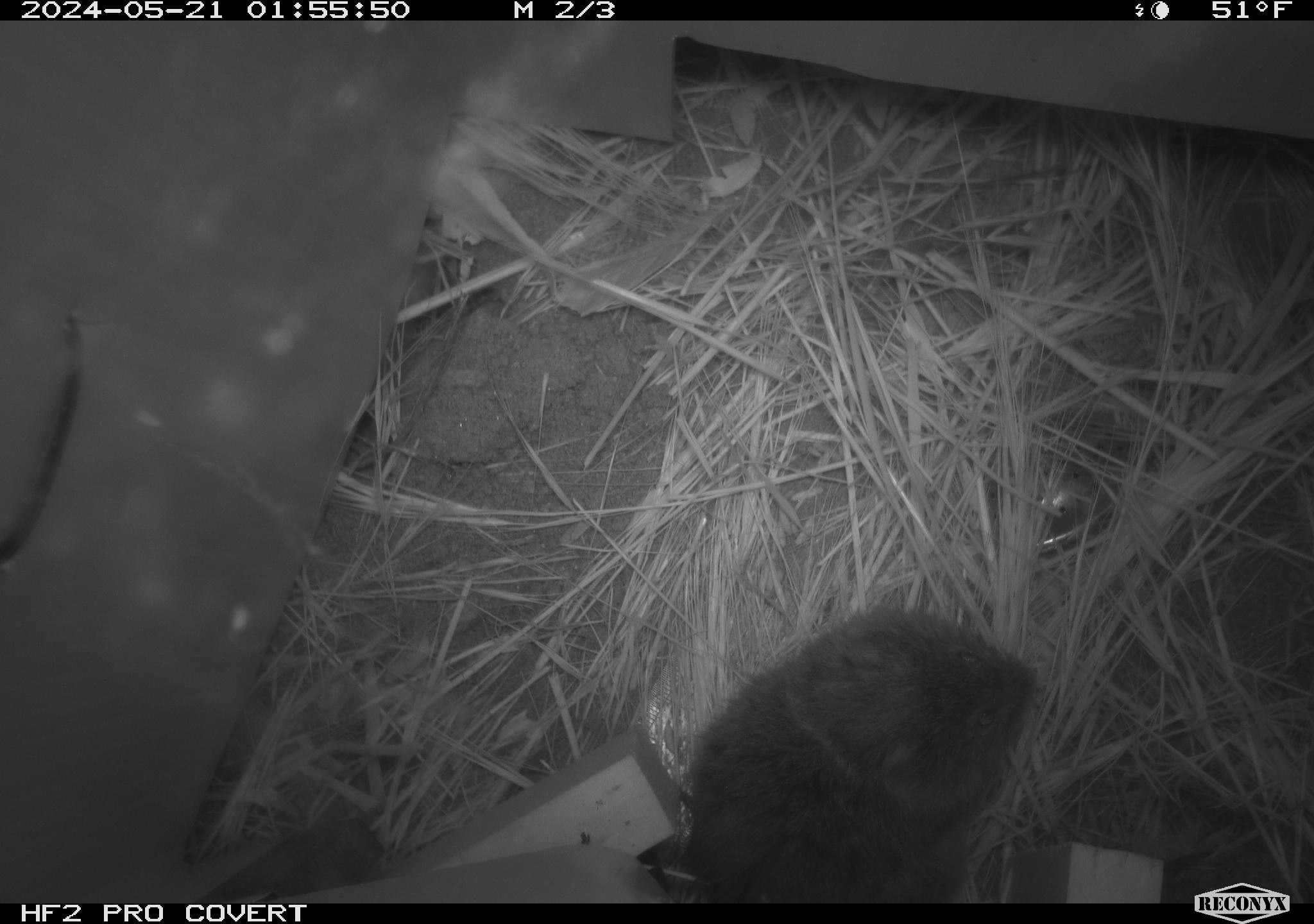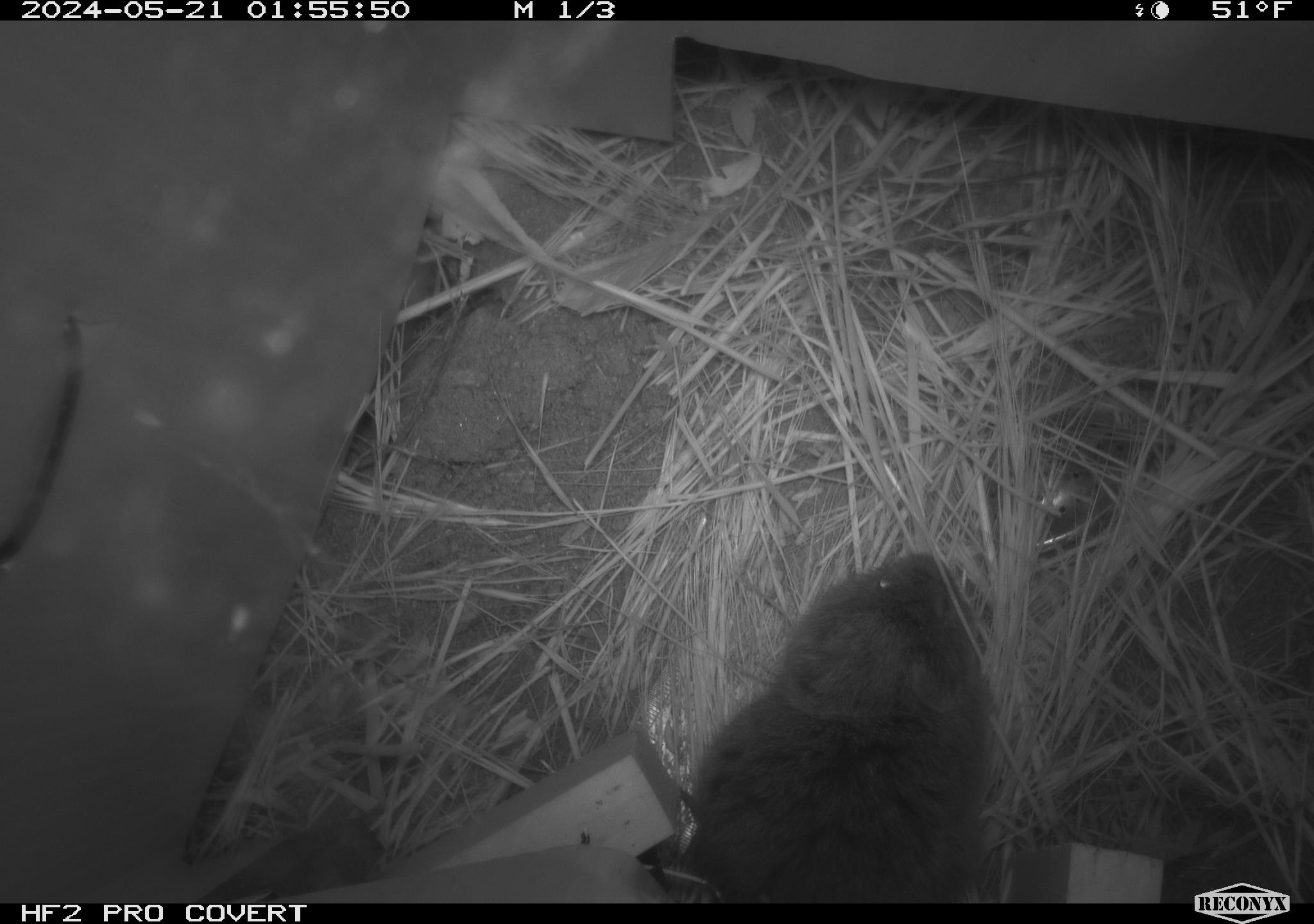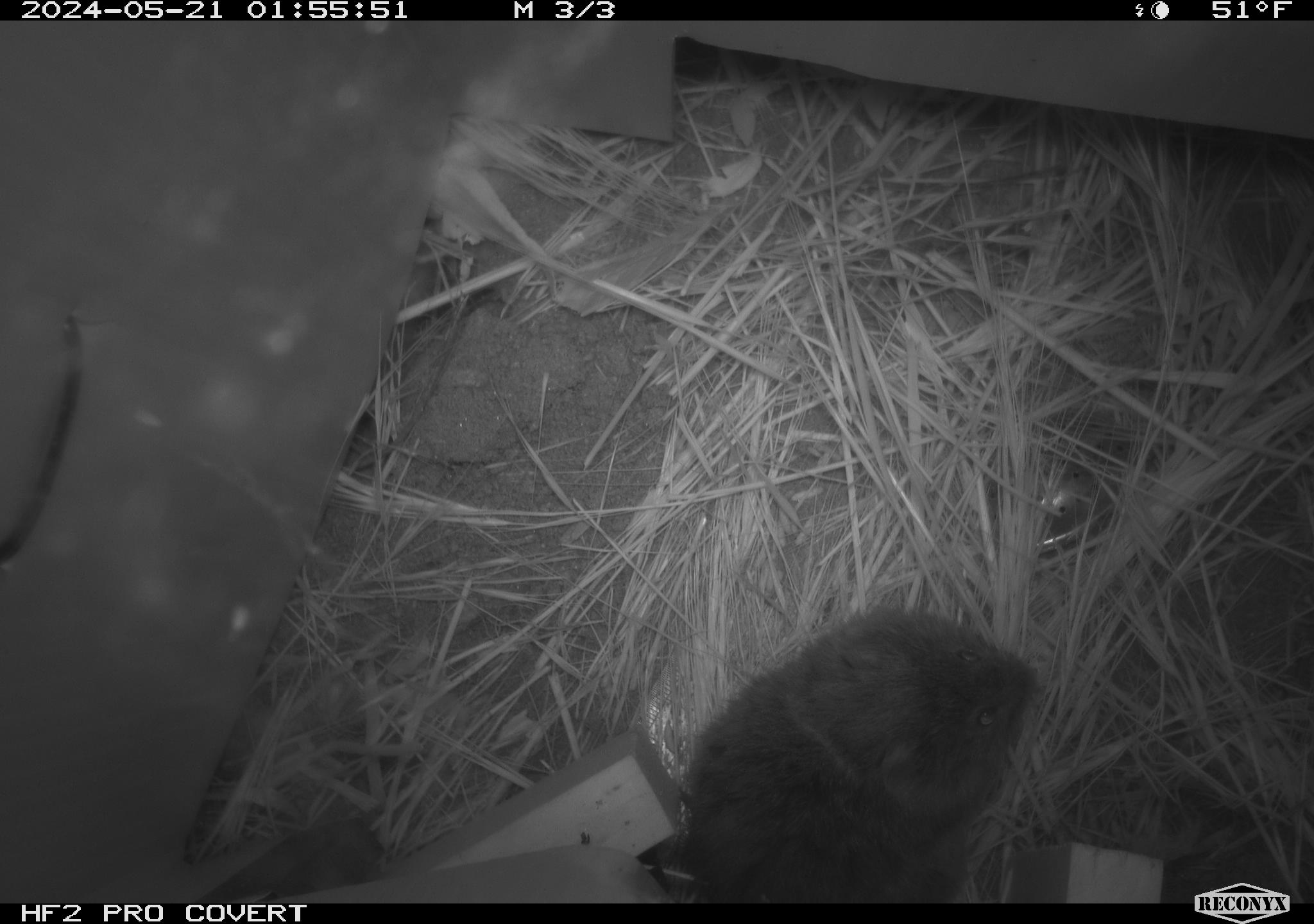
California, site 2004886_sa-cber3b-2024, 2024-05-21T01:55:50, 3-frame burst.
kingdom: Animalia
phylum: Chordata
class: Mammalia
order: Rodentia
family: Cricetidae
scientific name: Arvicolinae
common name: voles, lemmings, and muskrats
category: arvicolinae subfamily